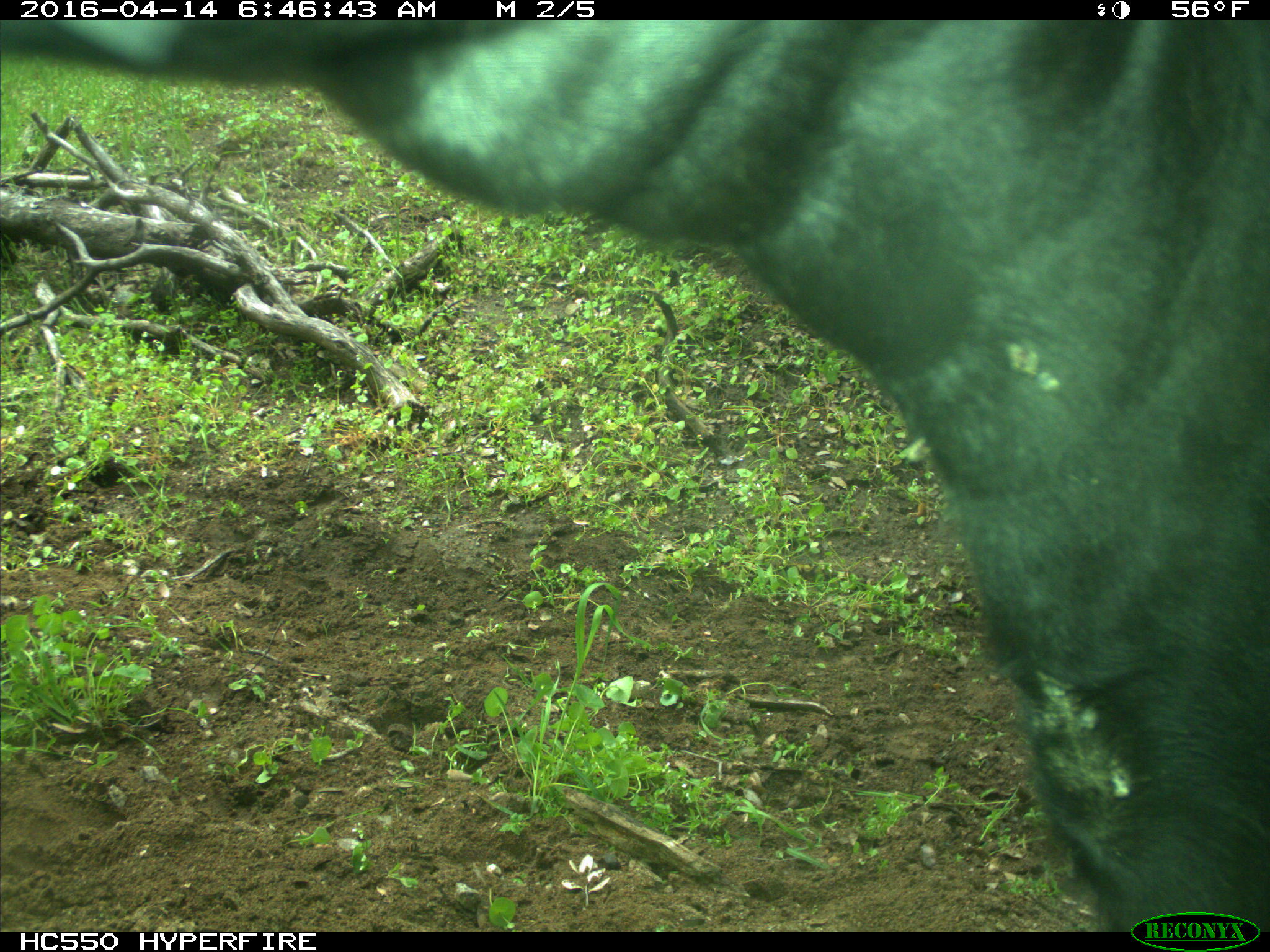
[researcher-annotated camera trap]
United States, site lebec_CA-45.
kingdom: Animalia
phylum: Chordata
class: Mammalia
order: Artiodactyla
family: Bovidae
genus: Bos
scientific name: Bos taurus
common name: domestic cow